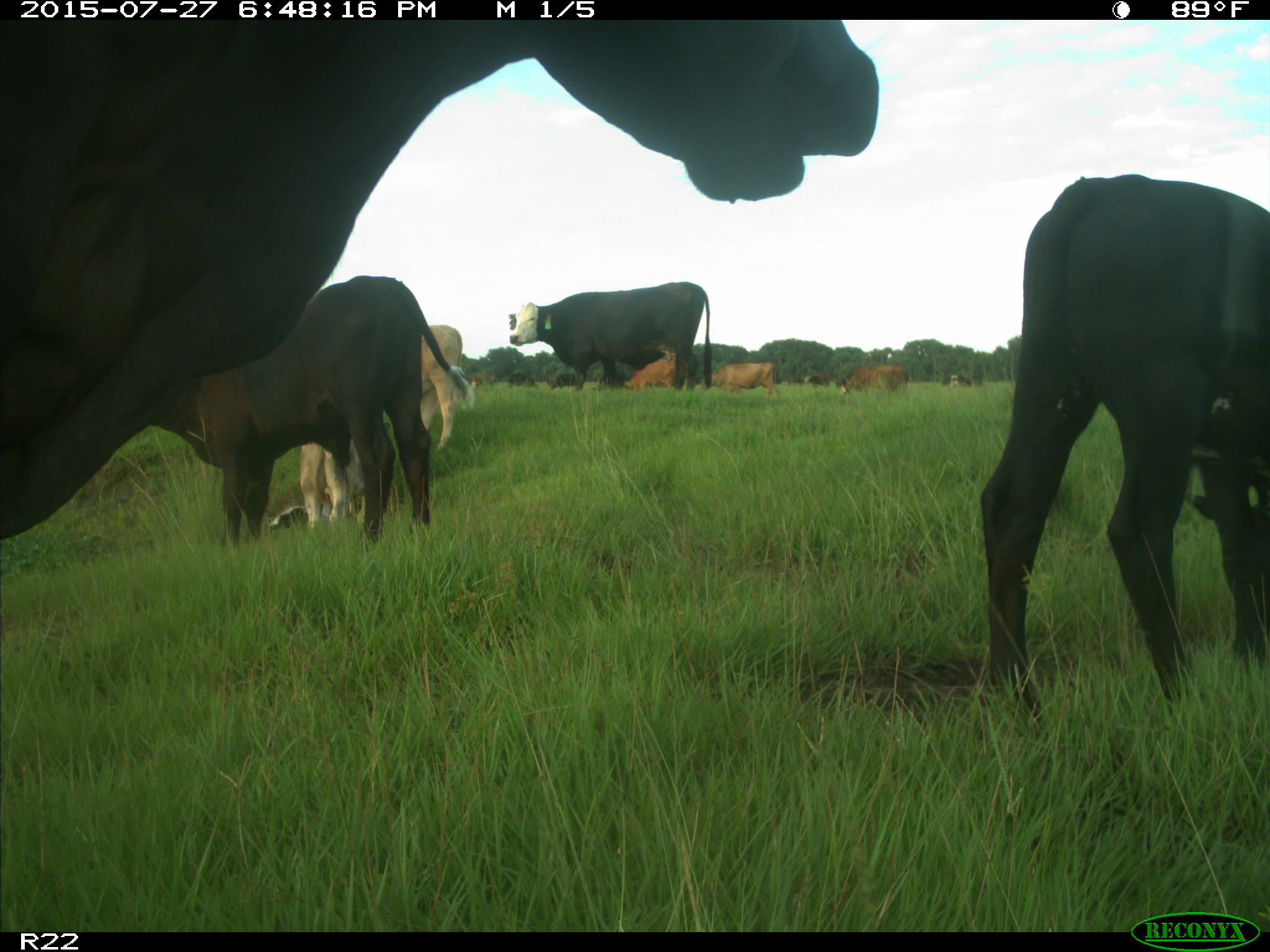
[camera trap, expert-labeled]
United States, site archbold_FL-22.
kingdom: Animalia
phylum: Chordata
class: Mammalia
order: Artiodactyla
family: Bovidae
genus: Bos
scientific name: Bos taurus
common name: domestic cow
Bos taurus (domestic cow).